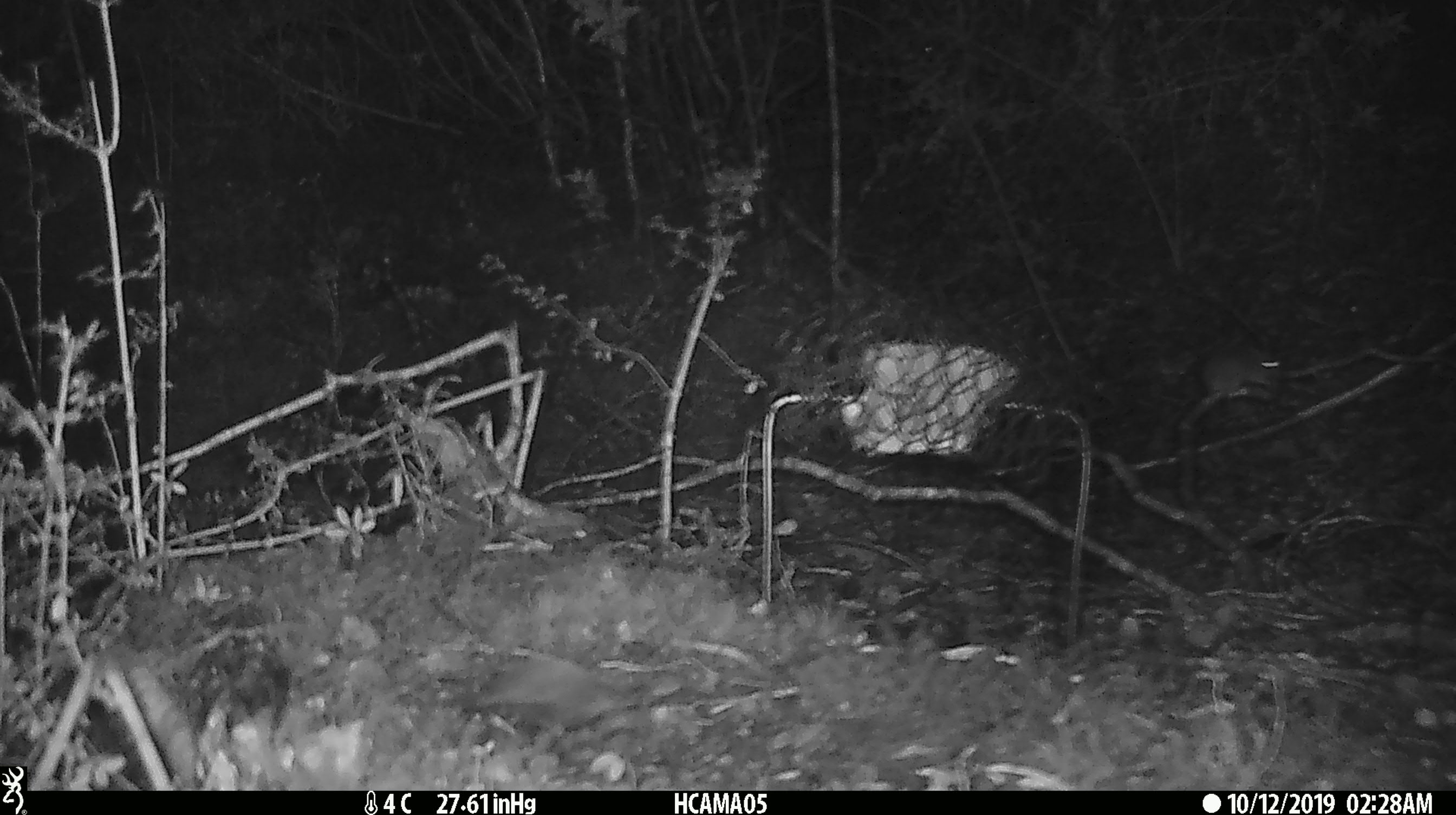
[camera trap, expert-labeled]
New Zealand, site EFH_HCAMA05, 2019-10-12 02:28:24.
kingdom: Animalia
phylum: Chordata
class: Mammalia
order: Rodentia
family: Muridae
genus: Mus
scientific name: Mus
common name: mouse